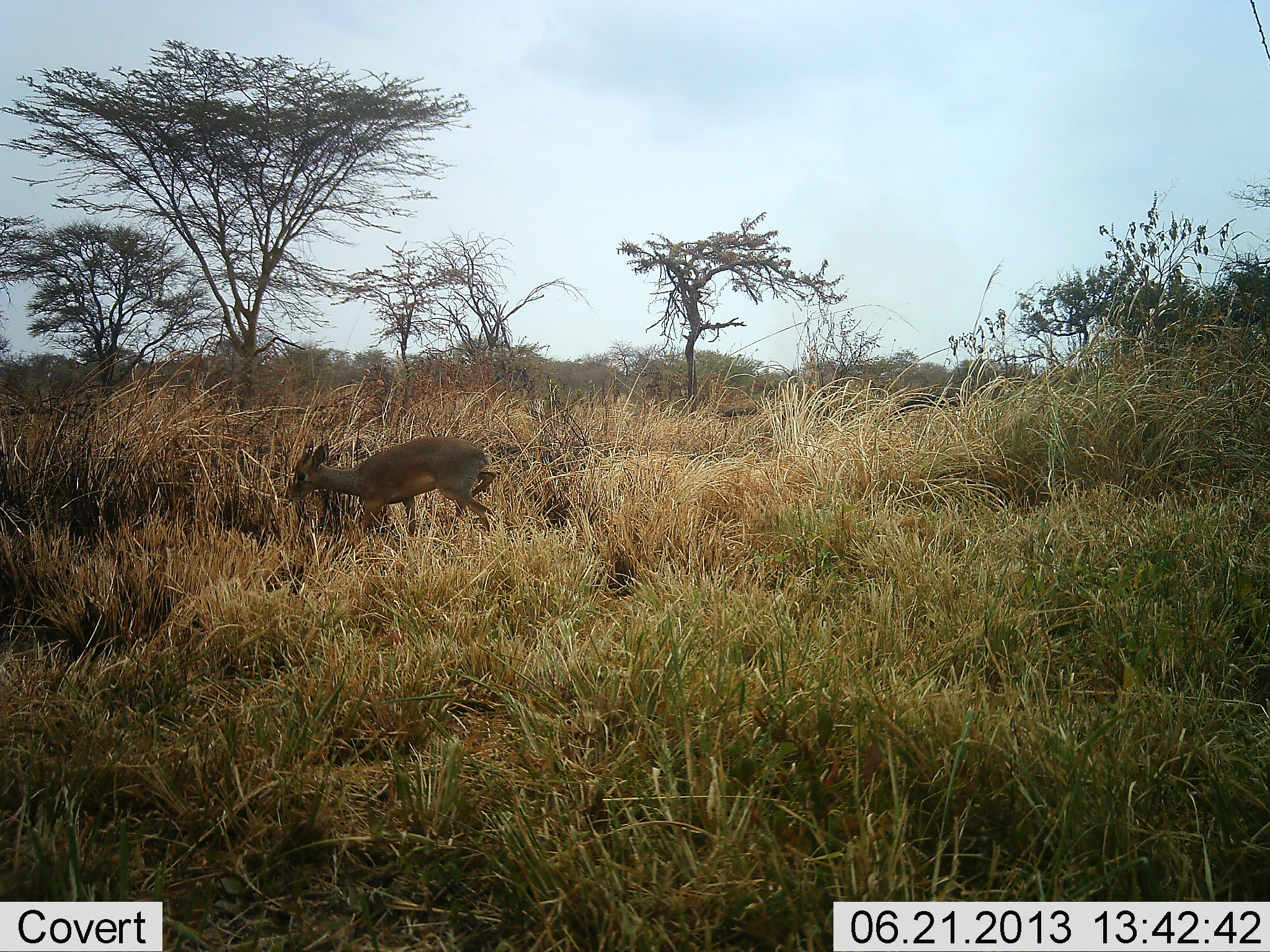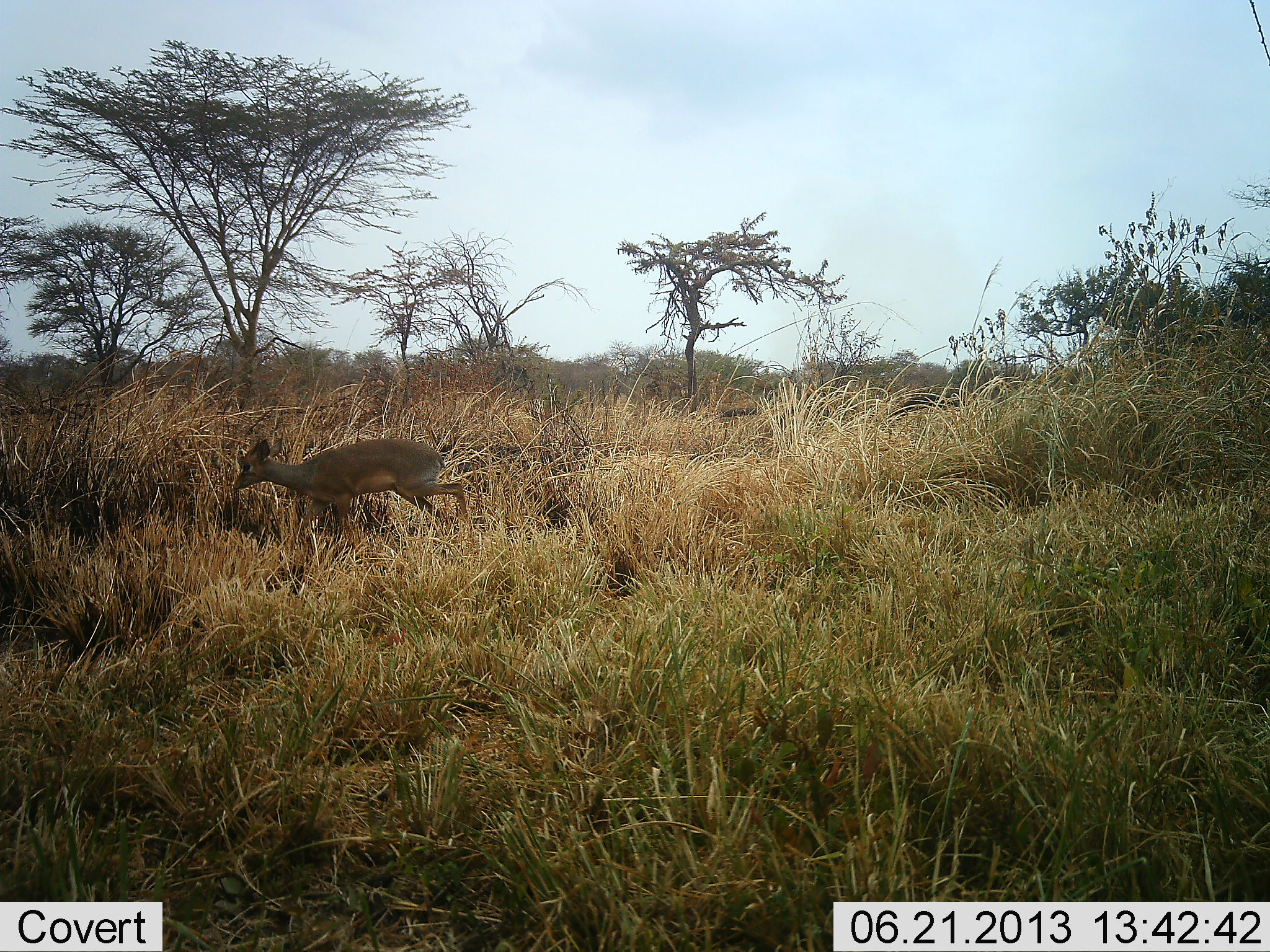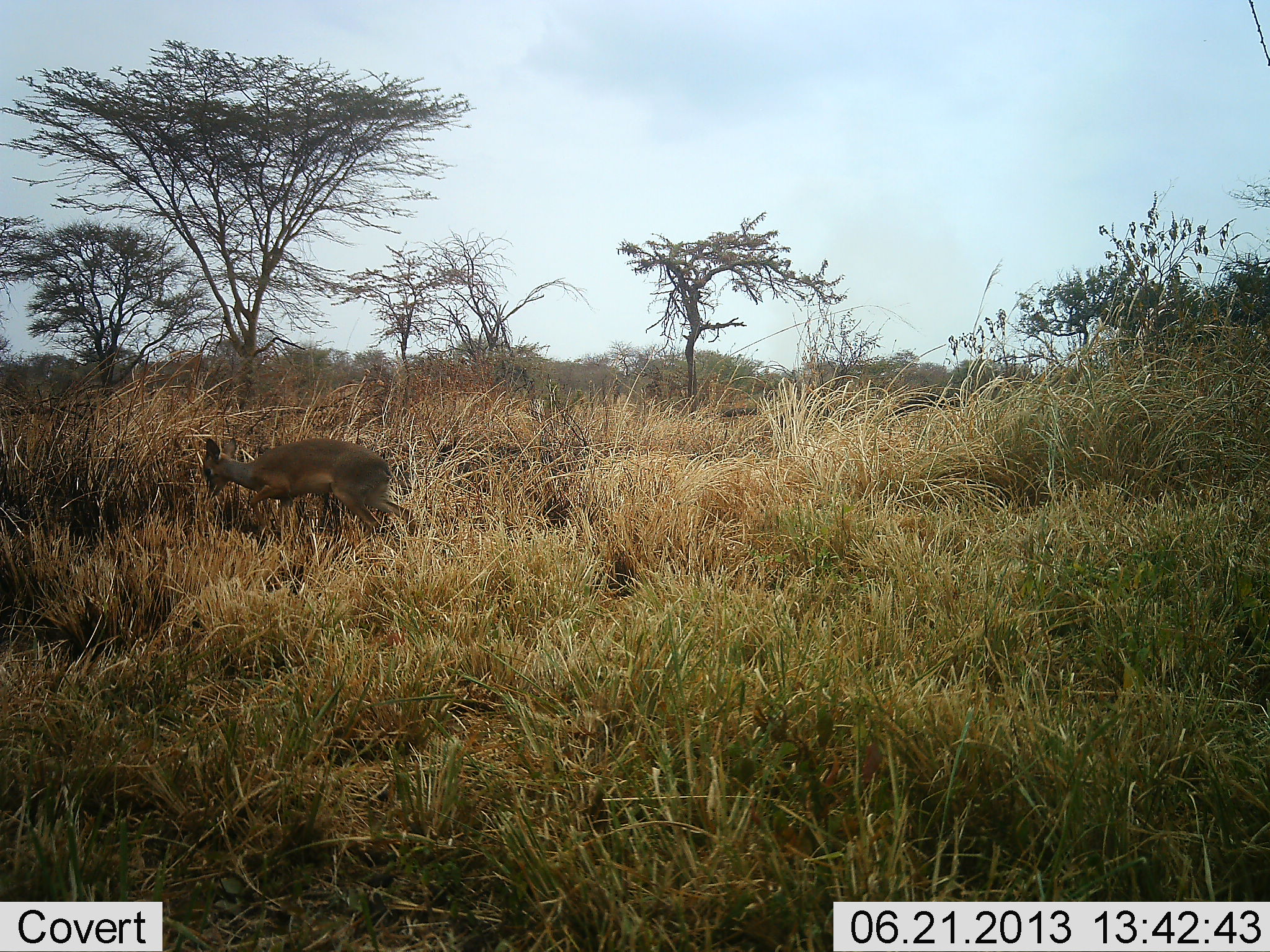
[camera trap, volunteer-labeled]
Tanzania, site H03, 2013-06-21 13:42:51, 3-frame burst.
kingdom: Animalia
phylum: Chordata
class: Mammalia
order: Artiodactyla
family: Bovidae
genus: Madoqua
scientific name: Madoqua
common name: dikdik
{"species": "dikdik (Madoqua)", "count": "1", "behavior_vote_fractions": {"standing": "6%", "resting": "0%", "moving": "94%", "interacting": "0%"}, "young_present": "6%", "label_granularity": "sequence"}